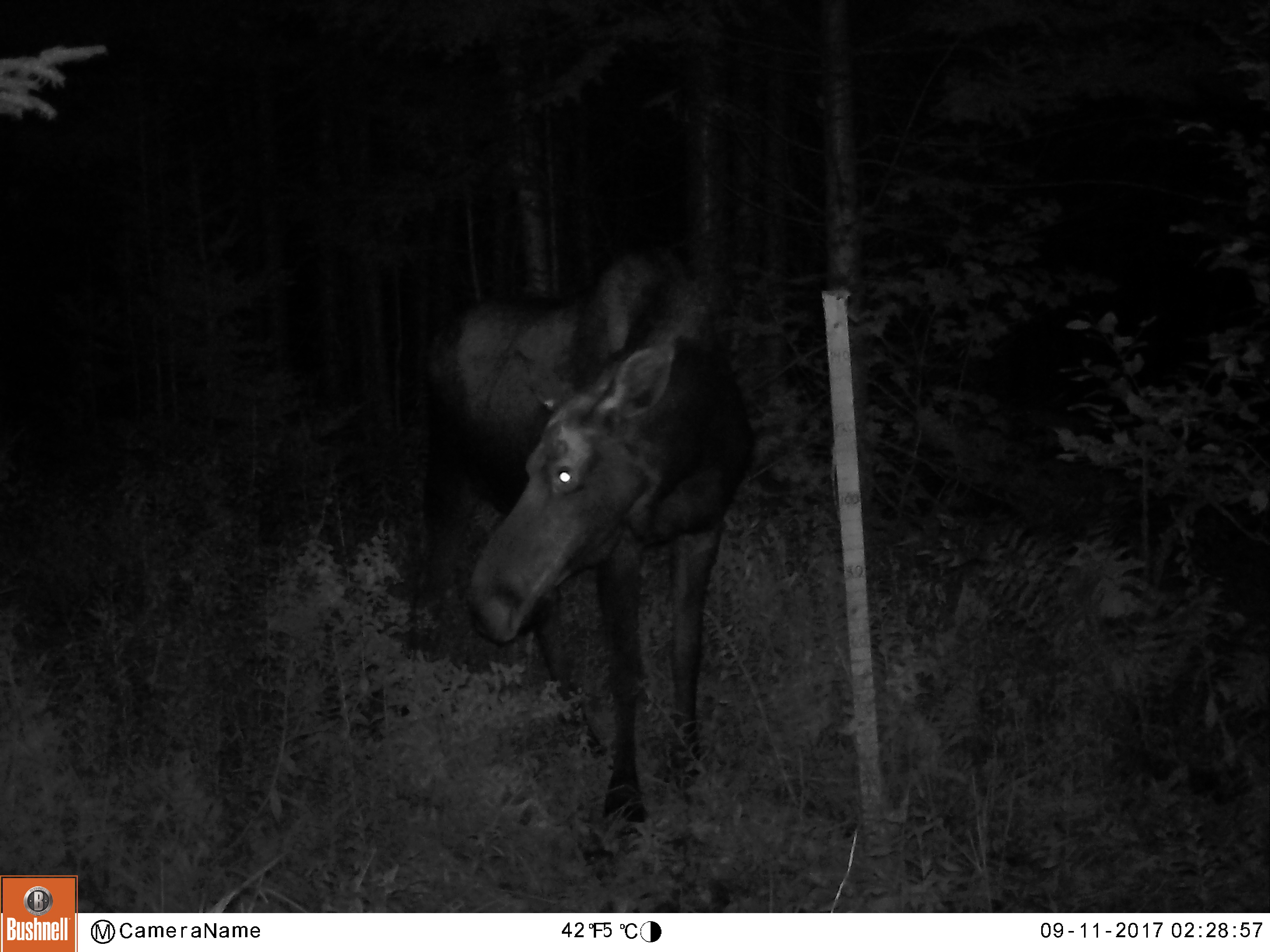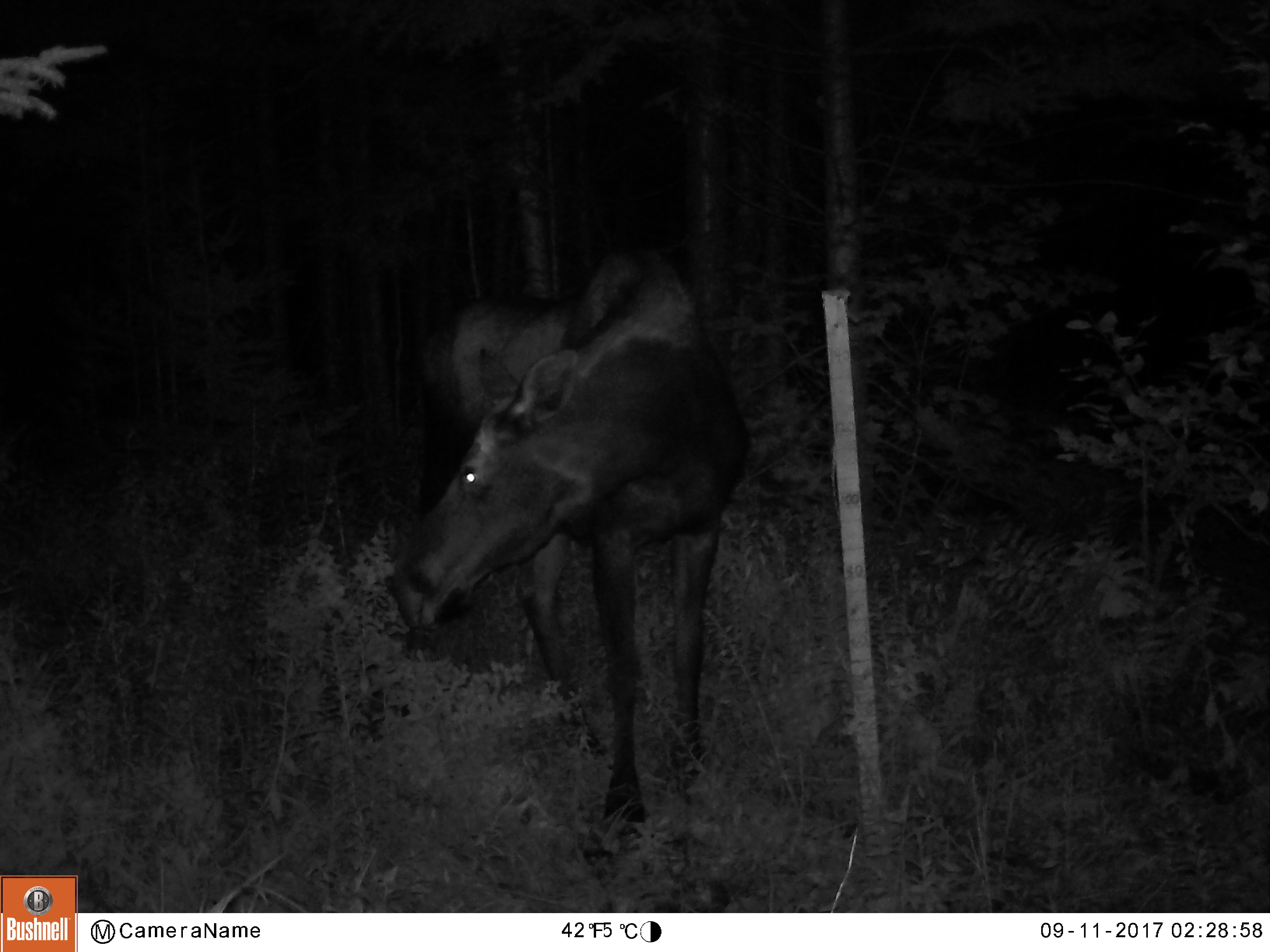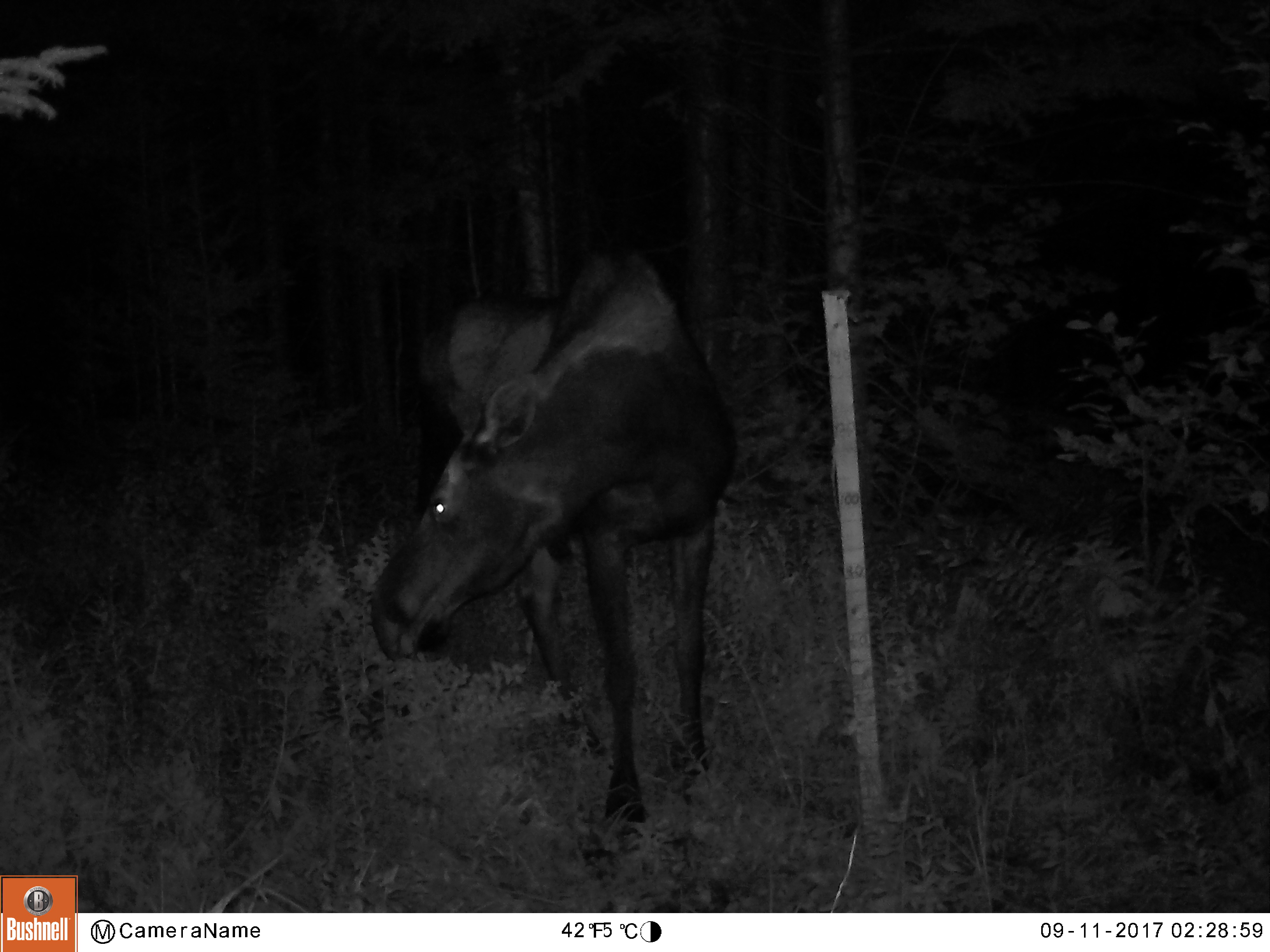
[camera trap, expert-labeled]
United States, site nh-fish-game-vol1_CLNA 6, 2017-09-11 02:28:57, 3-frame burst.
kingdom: Animalia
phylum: Chordata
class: Mammalia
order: Artiodactyla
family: Cervidae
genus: Alces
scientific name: Alces alces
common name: moose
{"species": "moose (Alces alces)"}